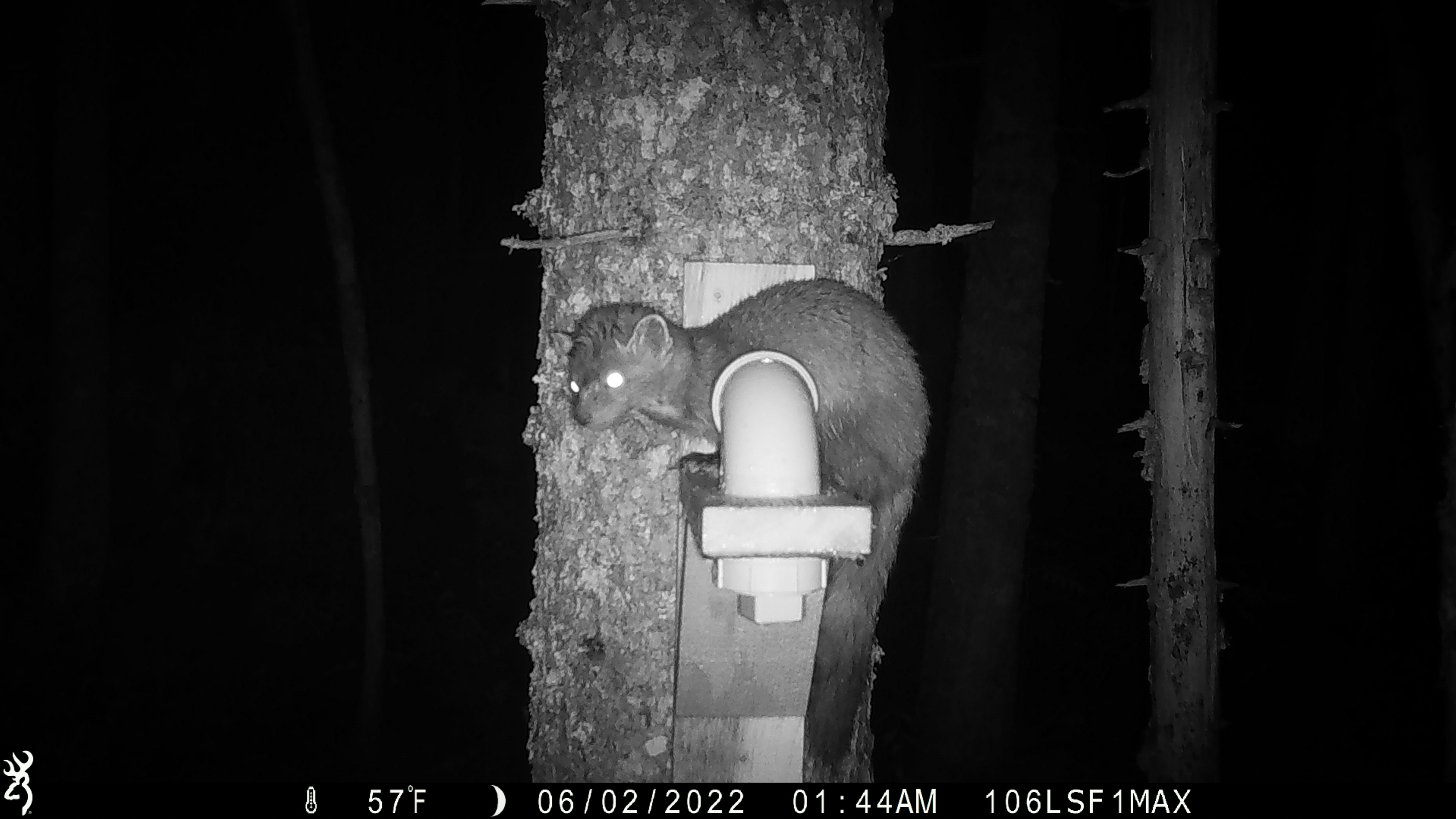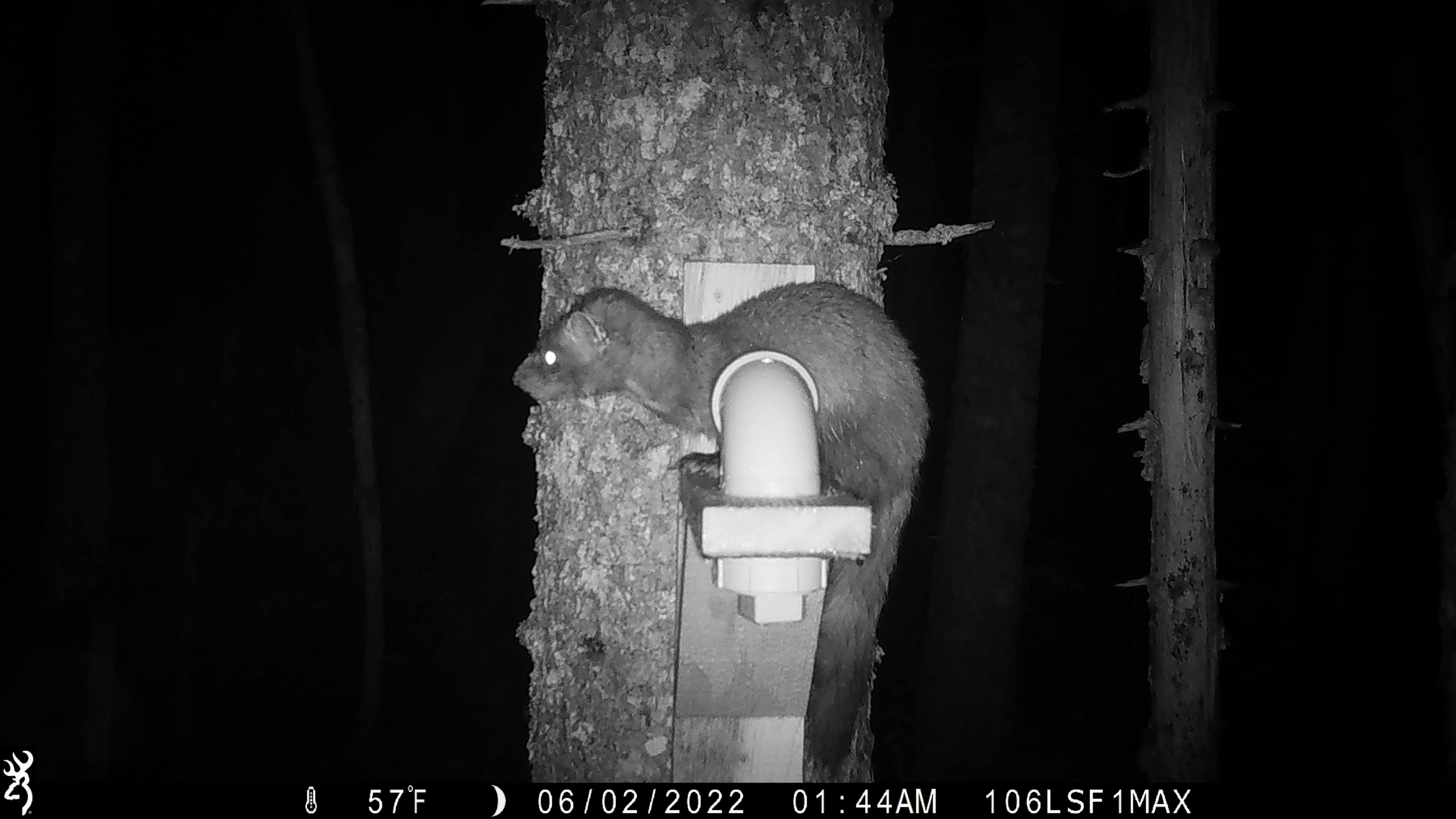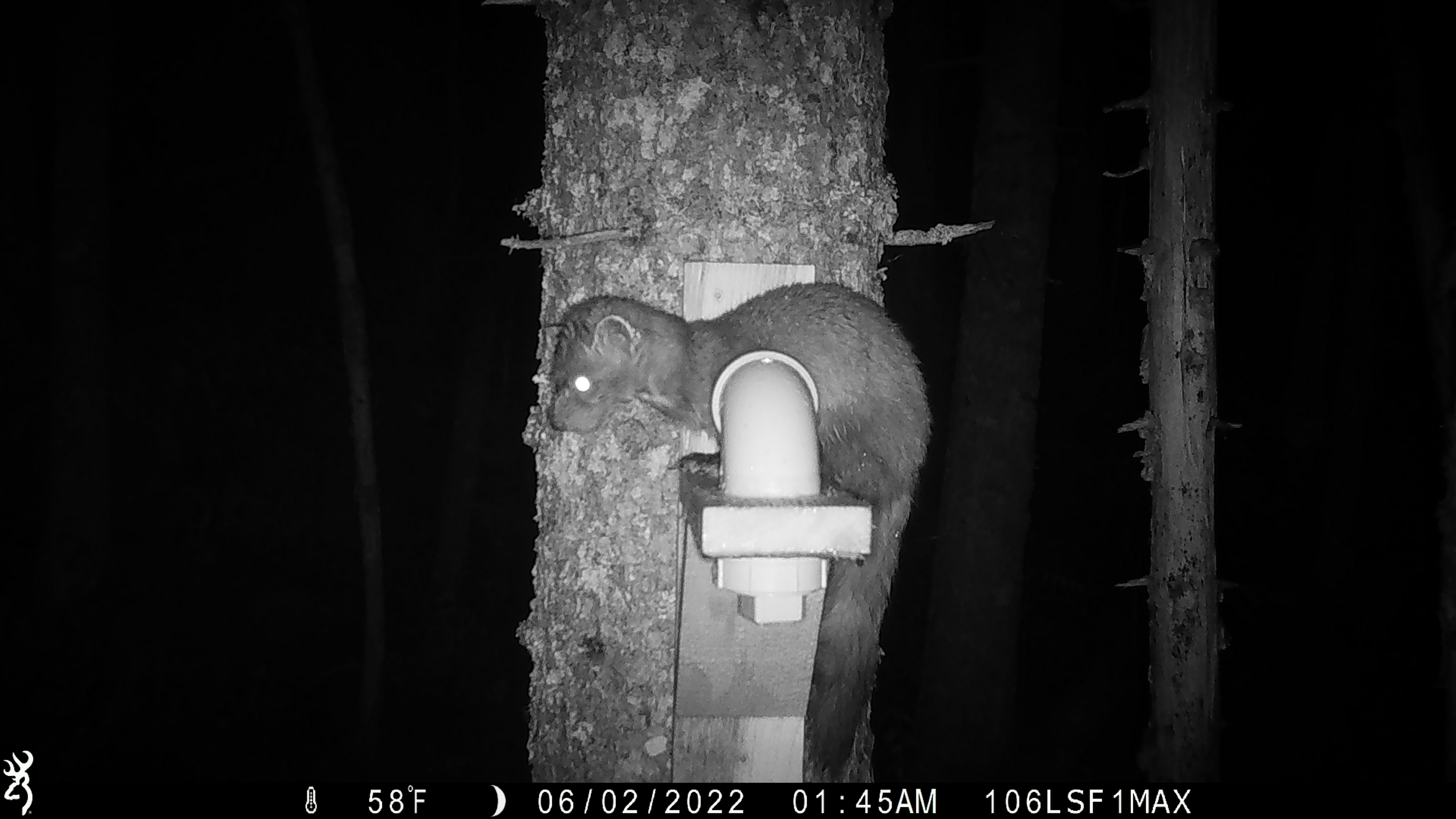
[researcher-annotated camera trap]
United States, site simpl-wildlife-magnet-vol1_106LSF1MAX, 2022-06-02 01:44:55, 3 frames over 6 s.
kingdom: Animalia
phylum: Chordata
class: Mammalia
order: Carnivora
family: Mustelidae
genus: Martes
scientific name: Martes americana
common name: american marten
American marten (Martes americana).